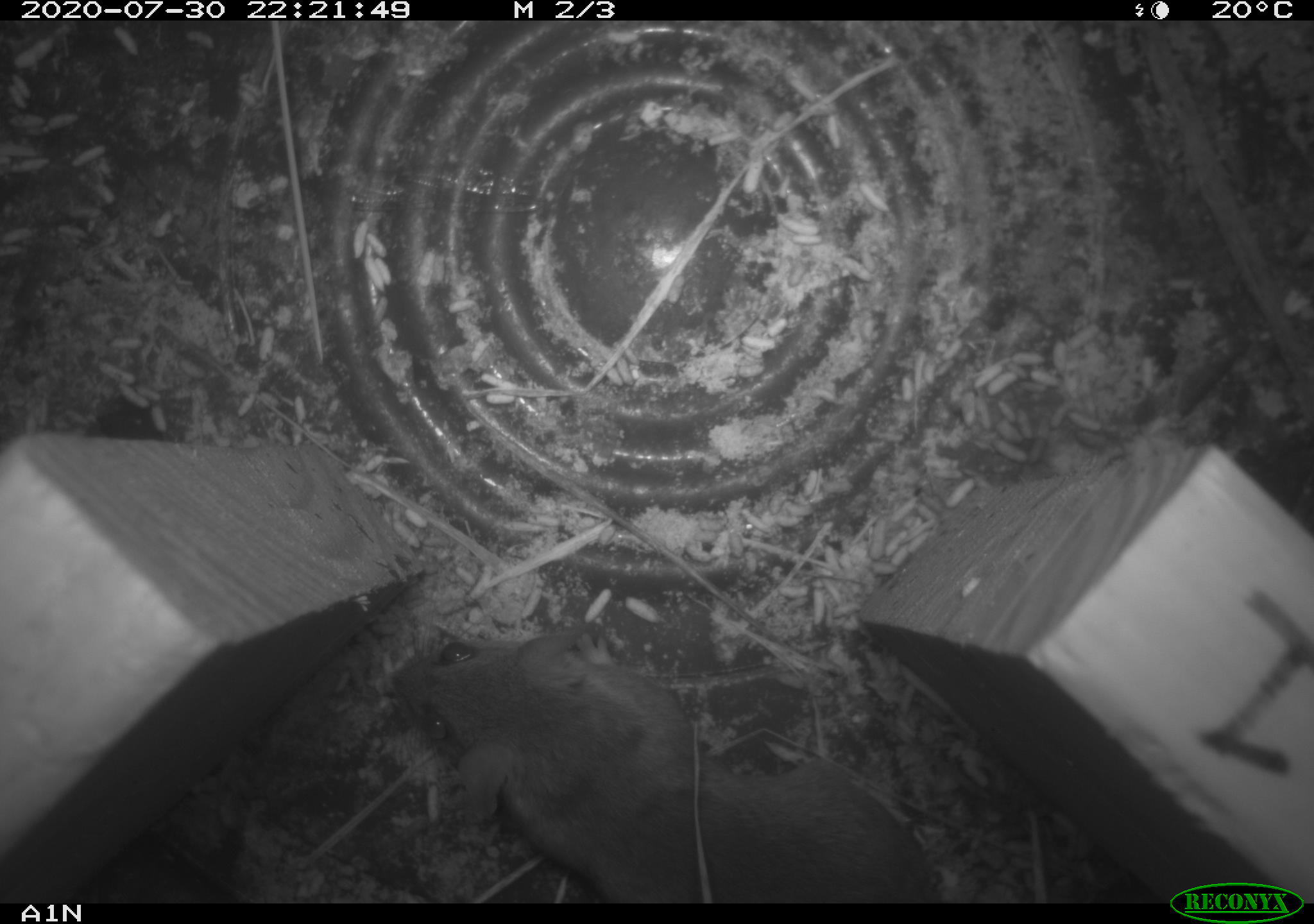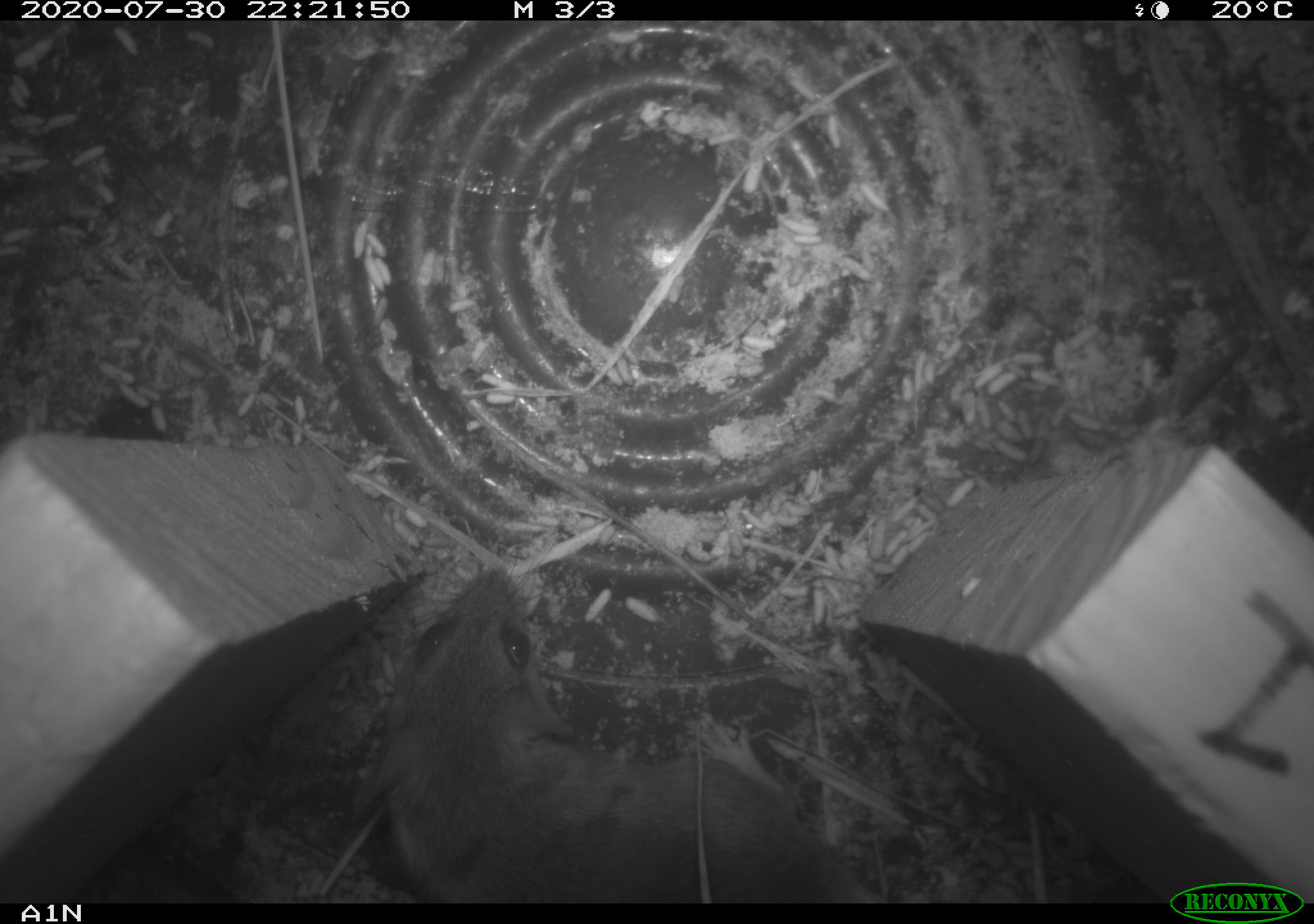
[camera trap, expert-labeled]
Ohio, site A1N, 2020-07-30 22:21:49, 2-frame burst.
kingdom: Animalia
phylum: Chordata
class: Mammalia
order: Rodentia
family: Cricetidae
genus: Peromyscus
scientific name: Peromyscus leucopus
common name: white-footed mouse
White-footed mouse (Peromyscus leucopus).